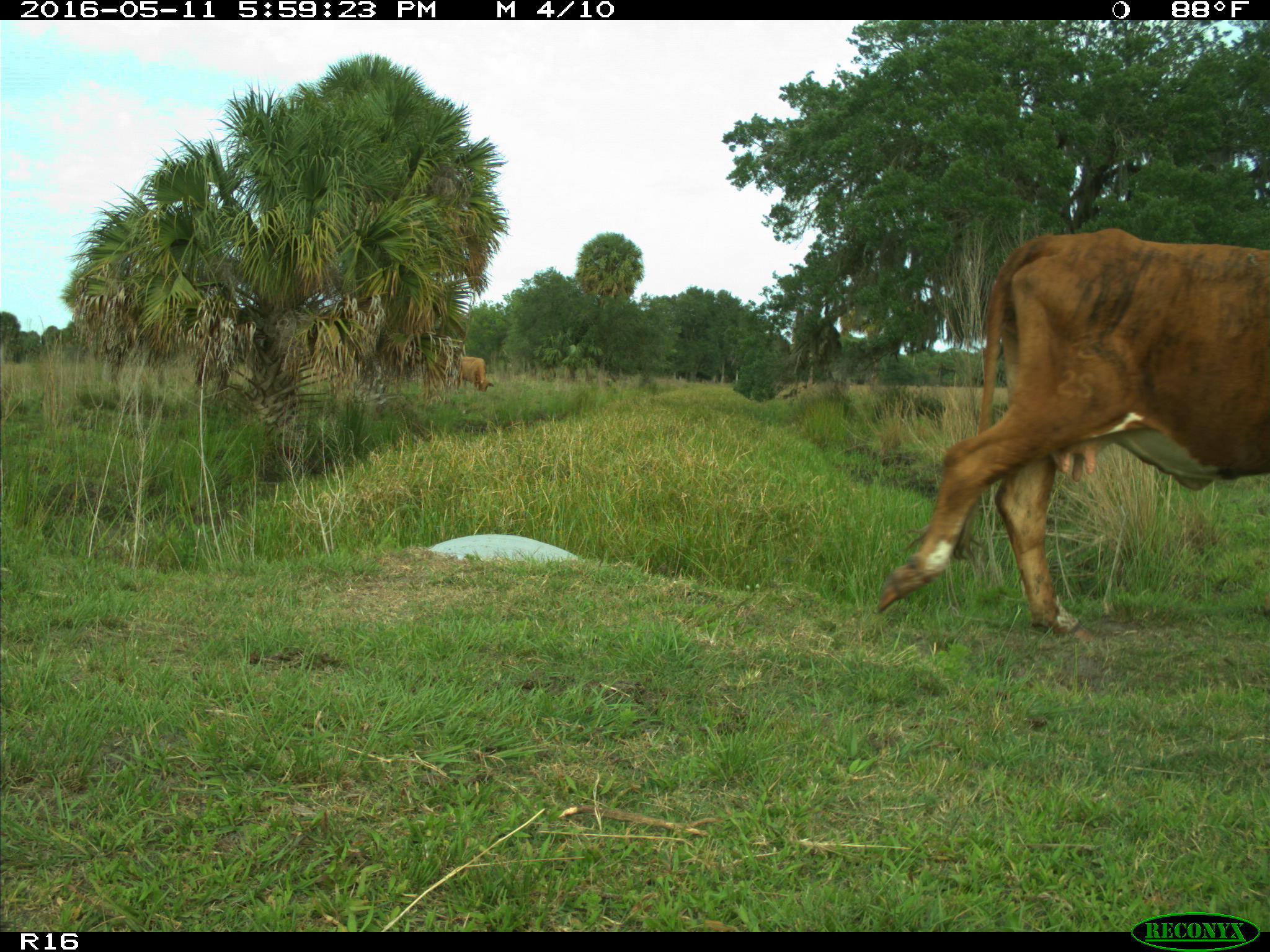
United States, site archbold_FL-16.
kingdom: Animalia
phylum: Chordata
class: Mammalia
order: Artiodactyla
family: Bovidae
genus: Bos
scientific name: Bos taurus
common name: domestic cow